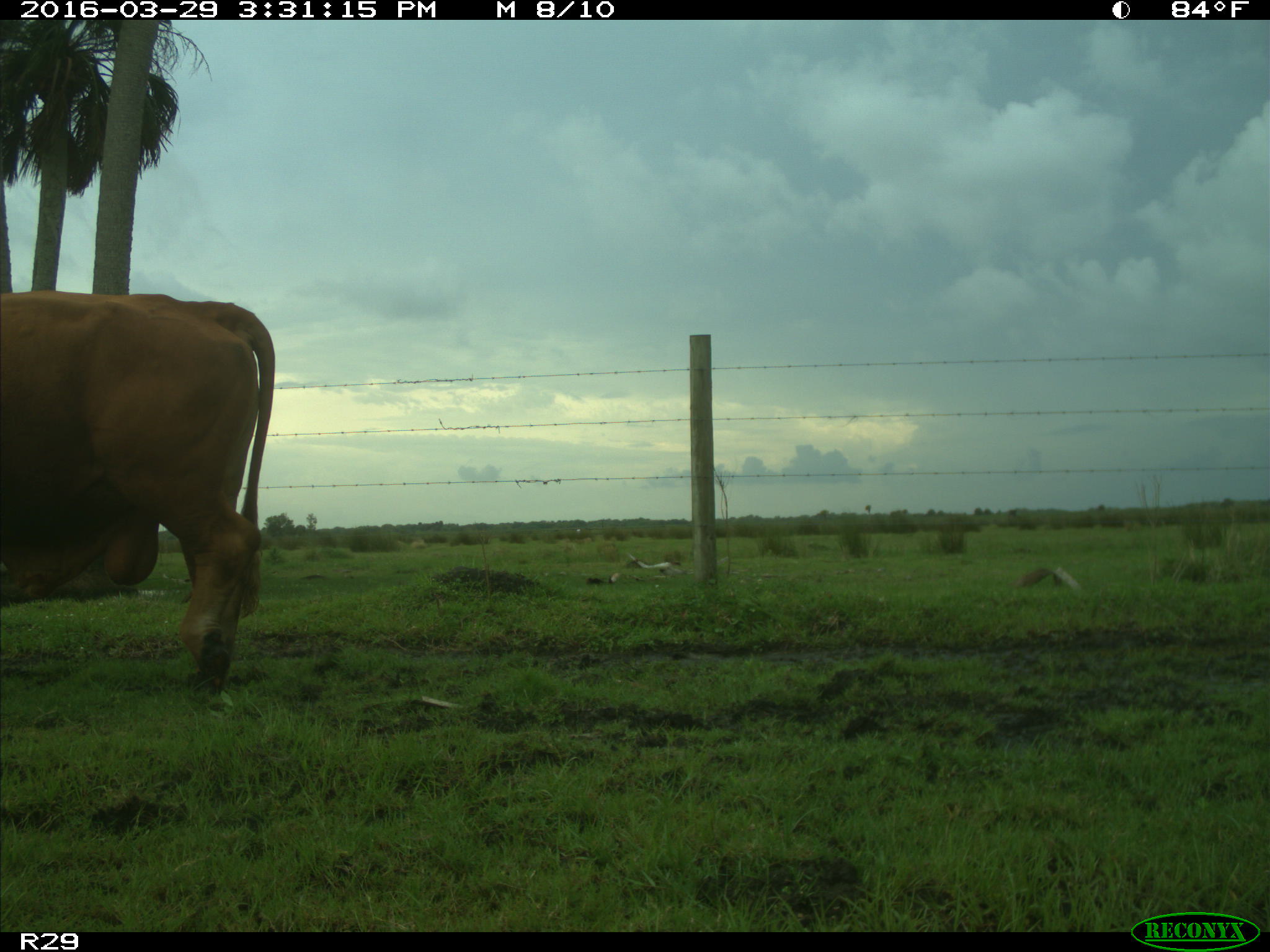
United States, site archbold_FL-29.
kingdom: Animalia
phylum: Chordata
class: Mammalia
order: Artiodactyla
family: Bovidae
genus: Bos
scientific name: Bos taurus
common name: domestic cow